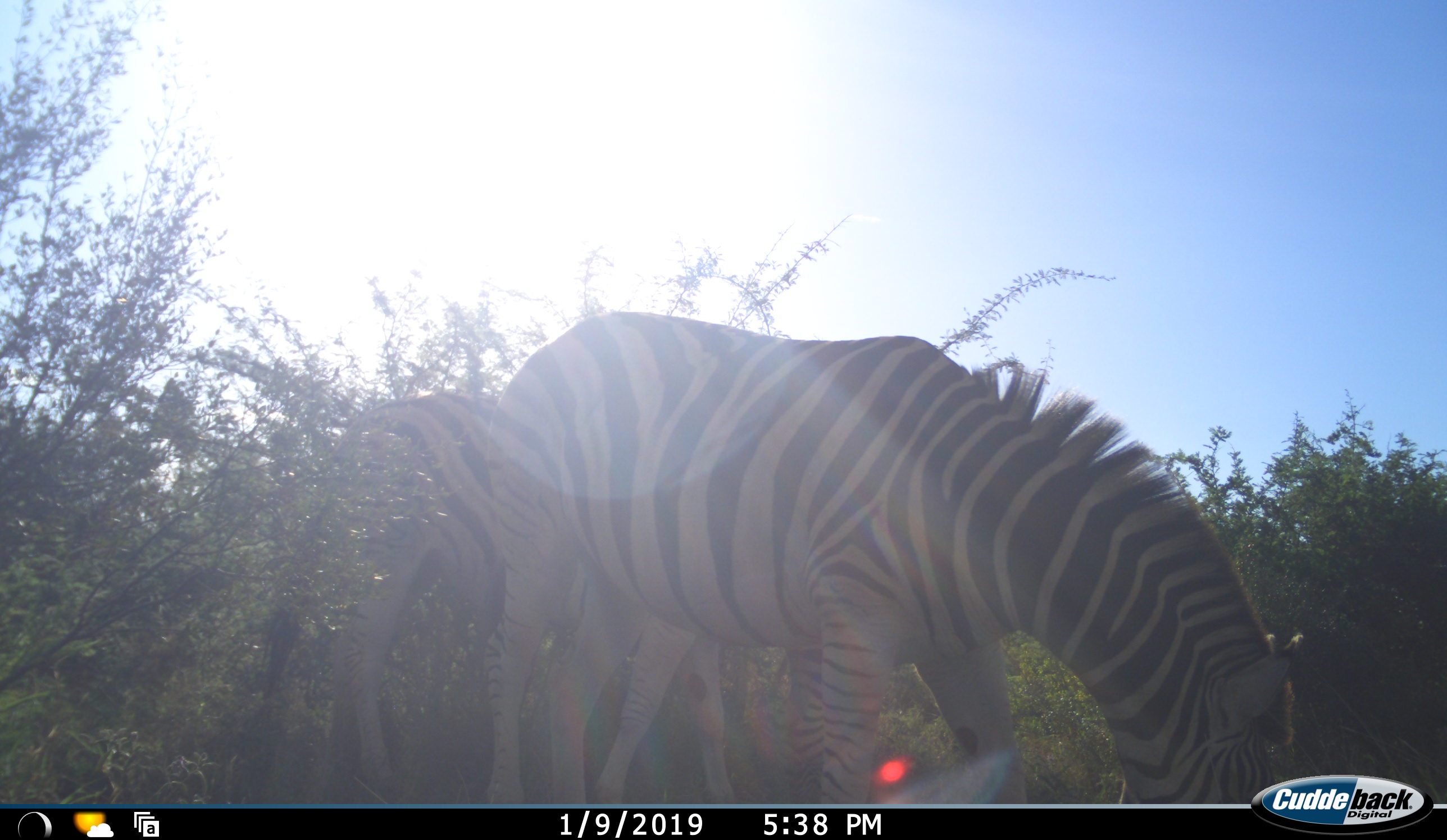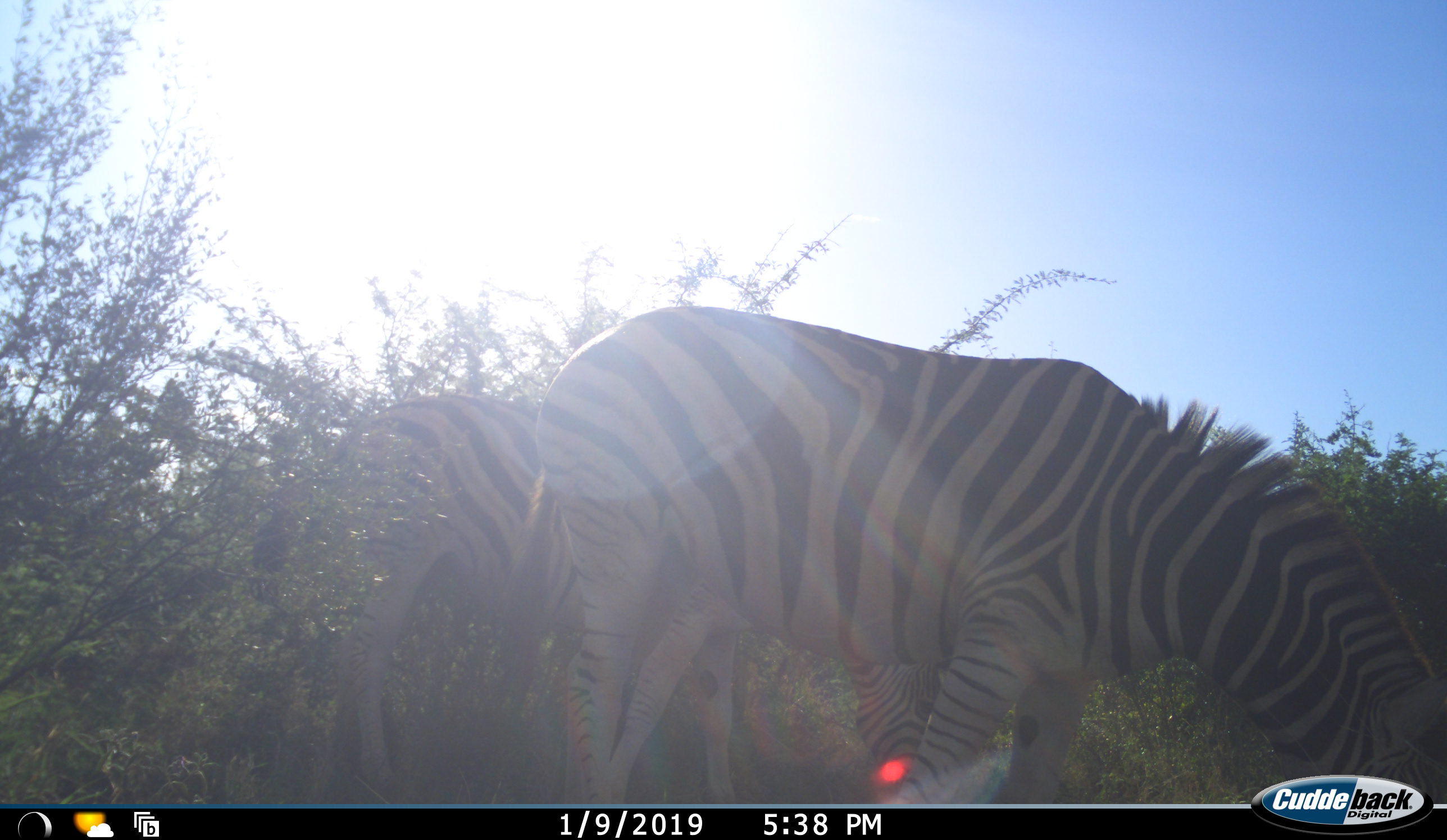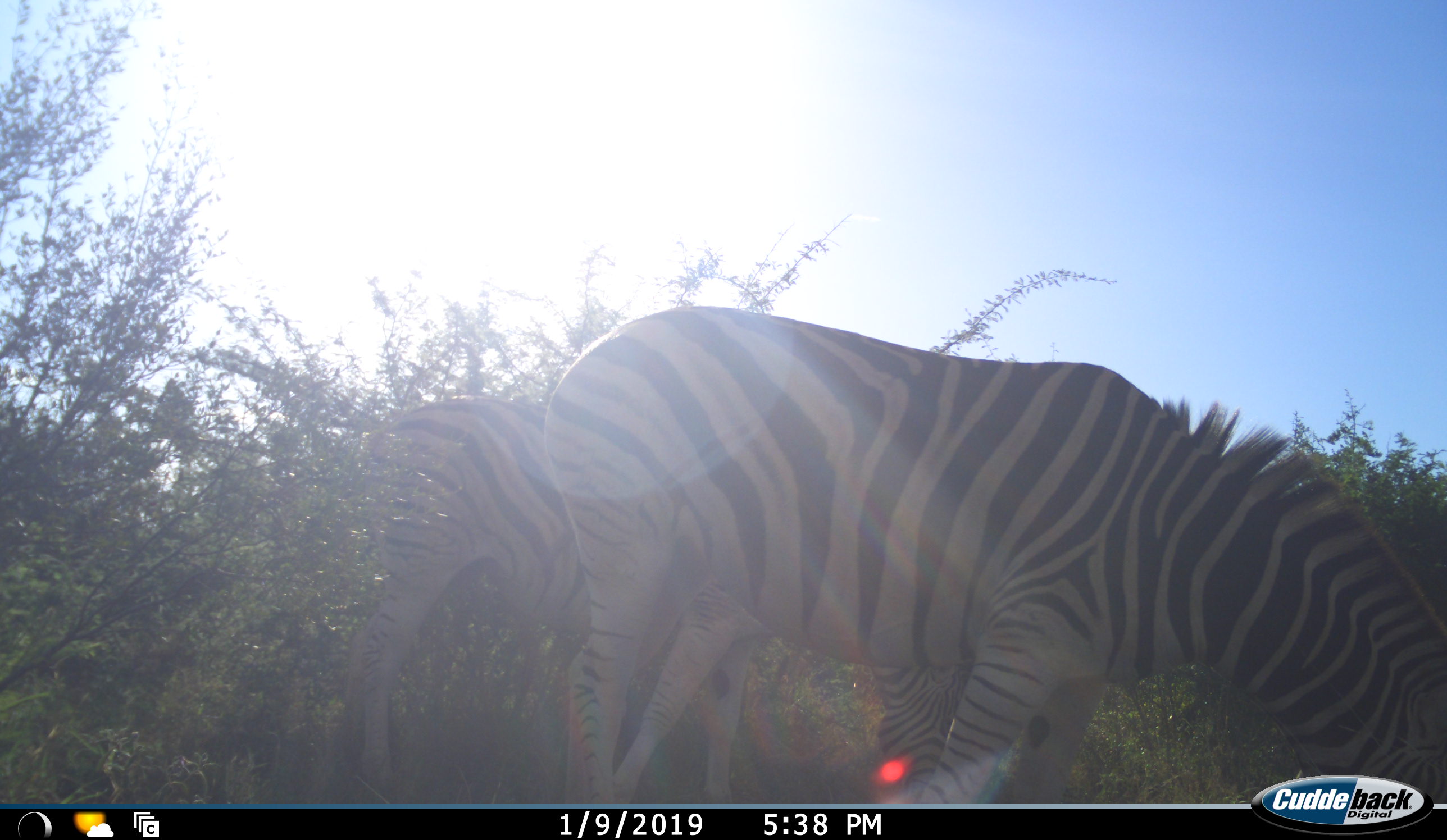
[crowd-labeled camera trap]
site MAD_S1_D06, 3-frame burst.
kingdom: Animalia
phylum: Chordata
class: Mammalia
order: Perissodactyla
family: Equidae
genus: Equus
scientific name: Equus quagga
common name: plains zebra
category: zebraplains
Zebraplains (plains zebra) (Equus quagga), count 2. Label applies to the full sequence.